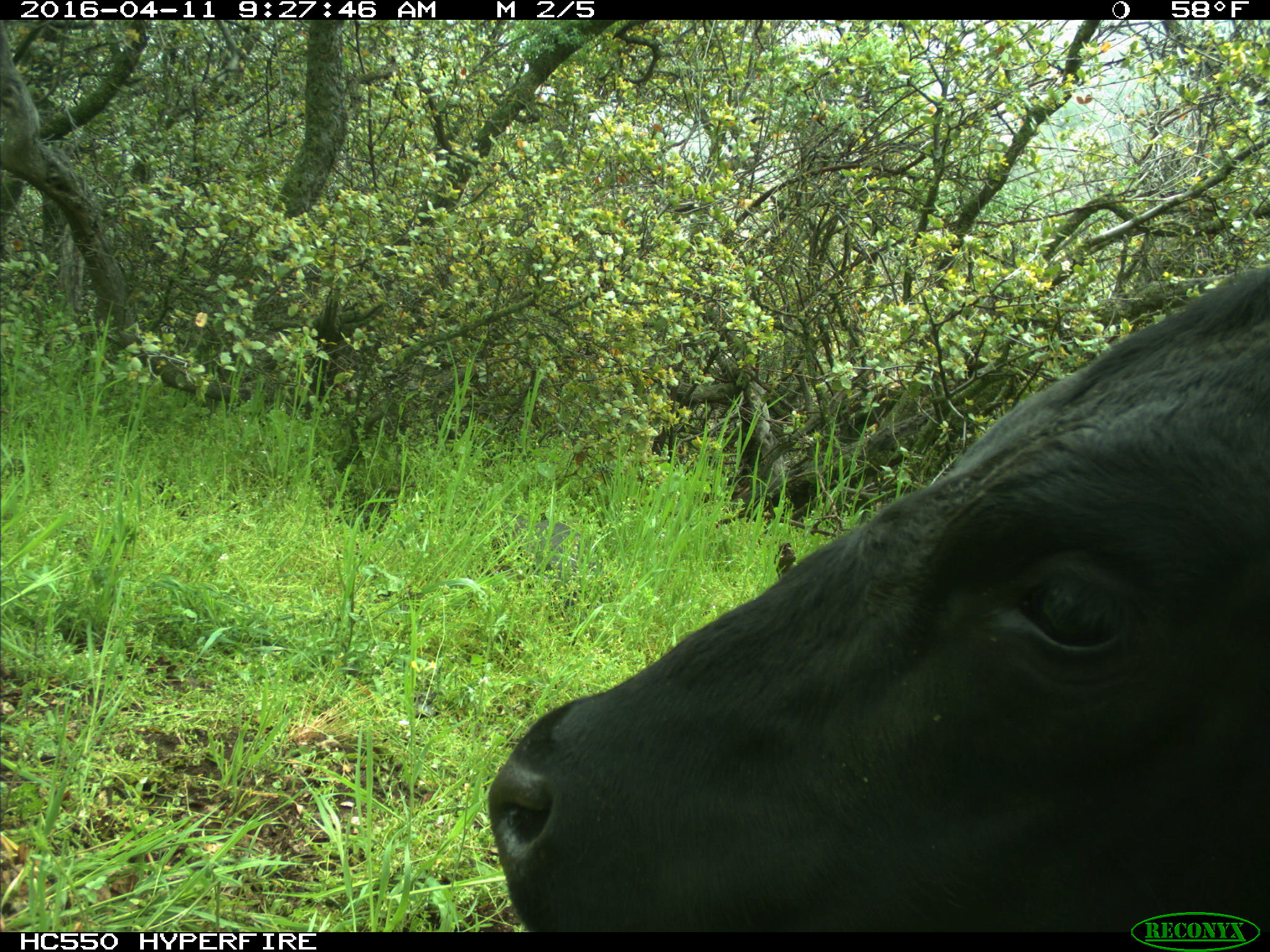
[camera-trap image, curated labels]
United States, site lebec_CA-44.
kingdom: Animalia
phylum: Chordata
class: Mammalia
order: Artiodactyla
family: Bovidae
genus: Bos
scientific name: Bos taurus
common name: domestic cow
Bos taurus (domestic cow).